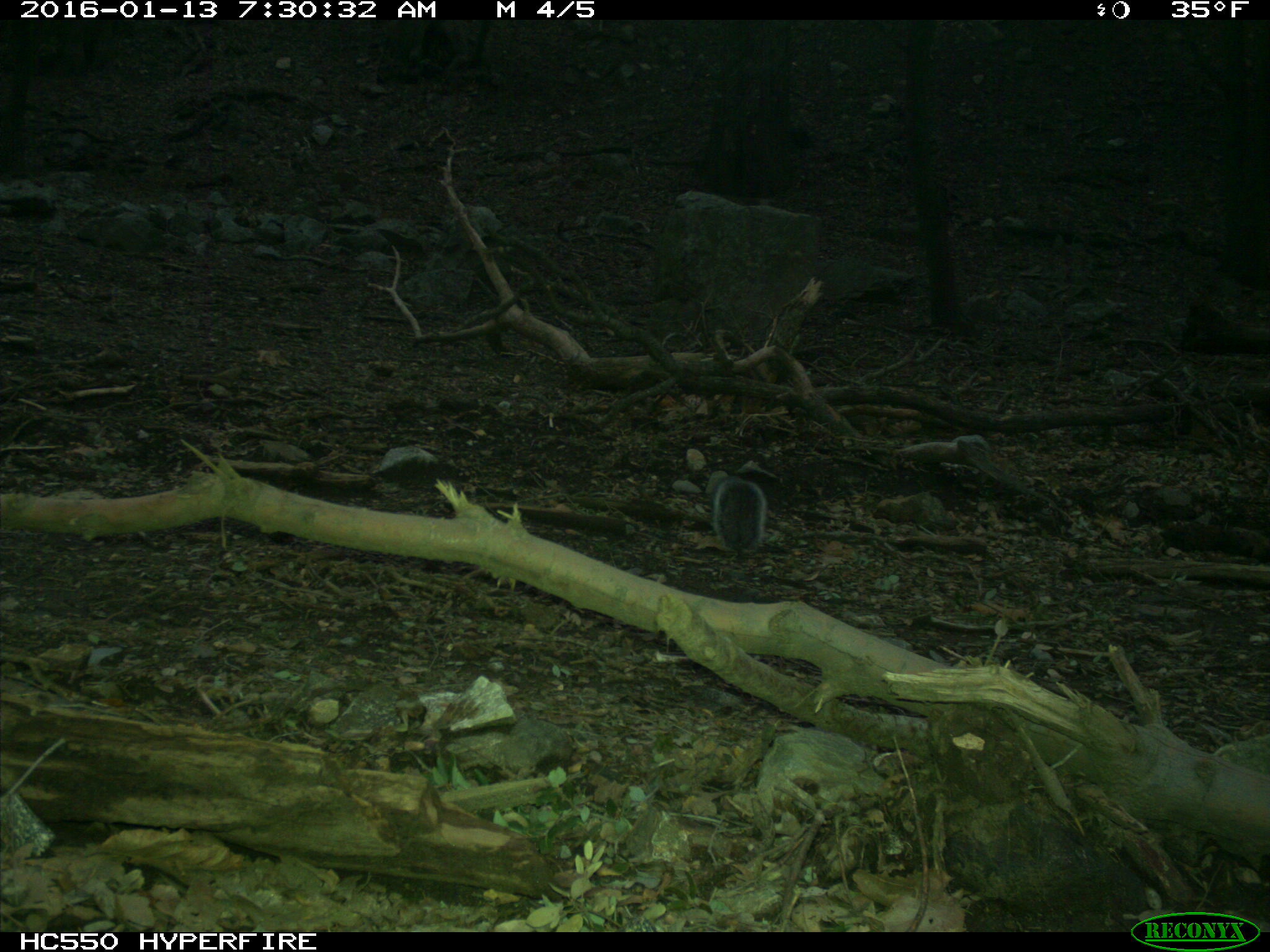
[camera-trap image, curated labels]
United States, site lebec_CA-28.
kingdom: Animalia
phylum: Chordata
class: Mammalia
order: Rodentia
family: Sciuridae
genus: Sciurus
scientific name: Sciurus carolinensis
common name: eastern gray squirrel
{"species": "Sciurus carolinensis (eastern gray squirrel)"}